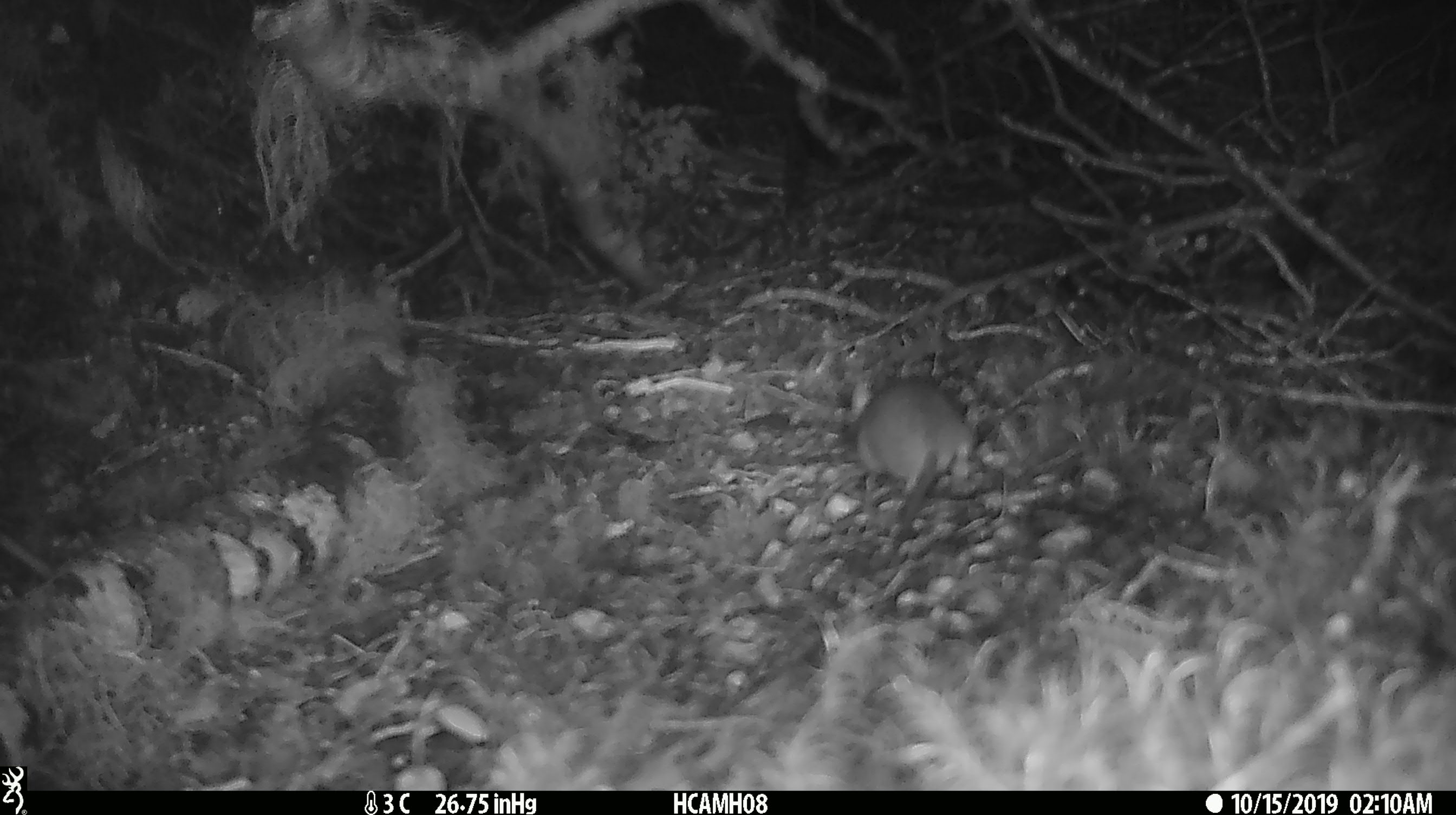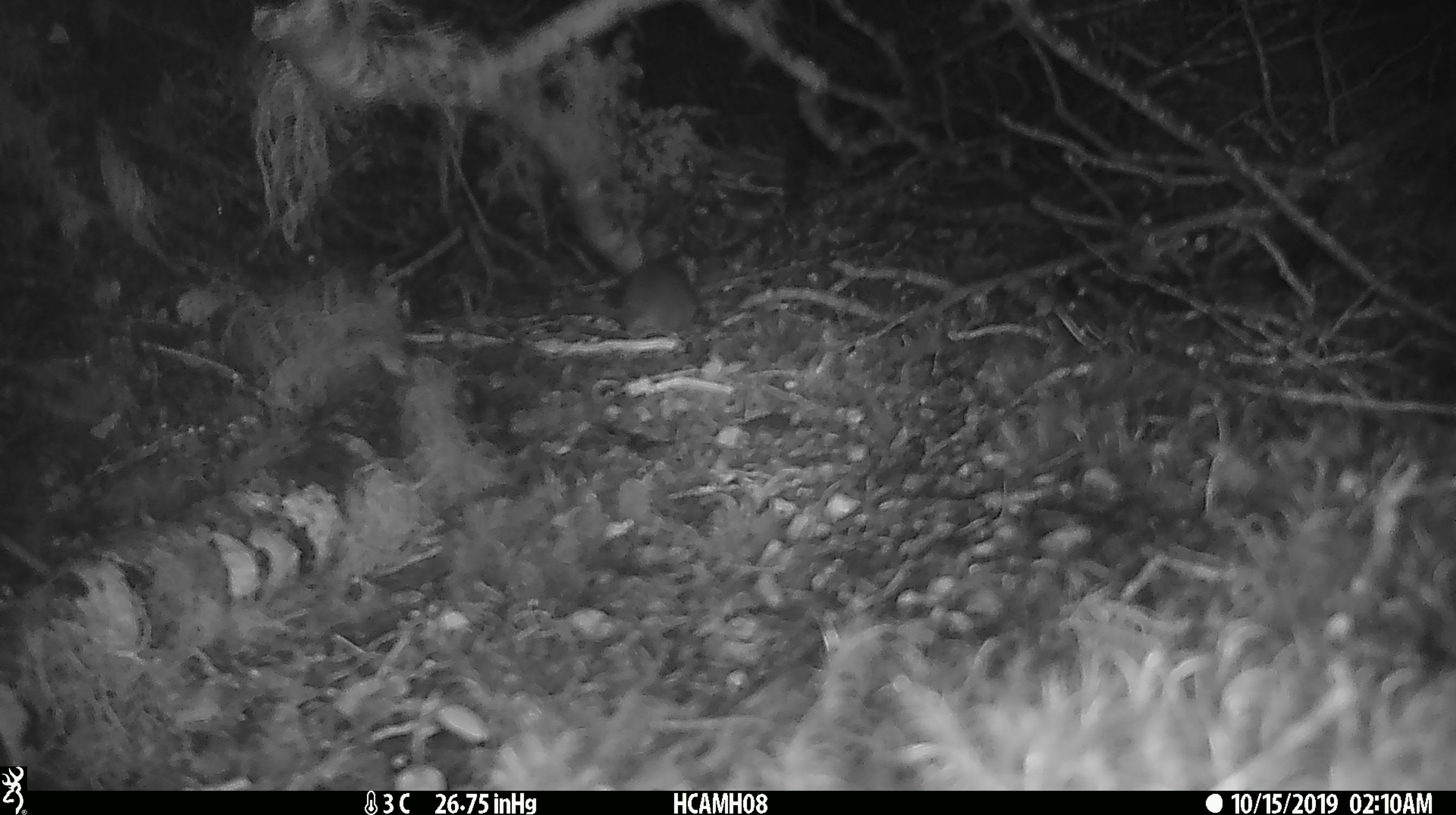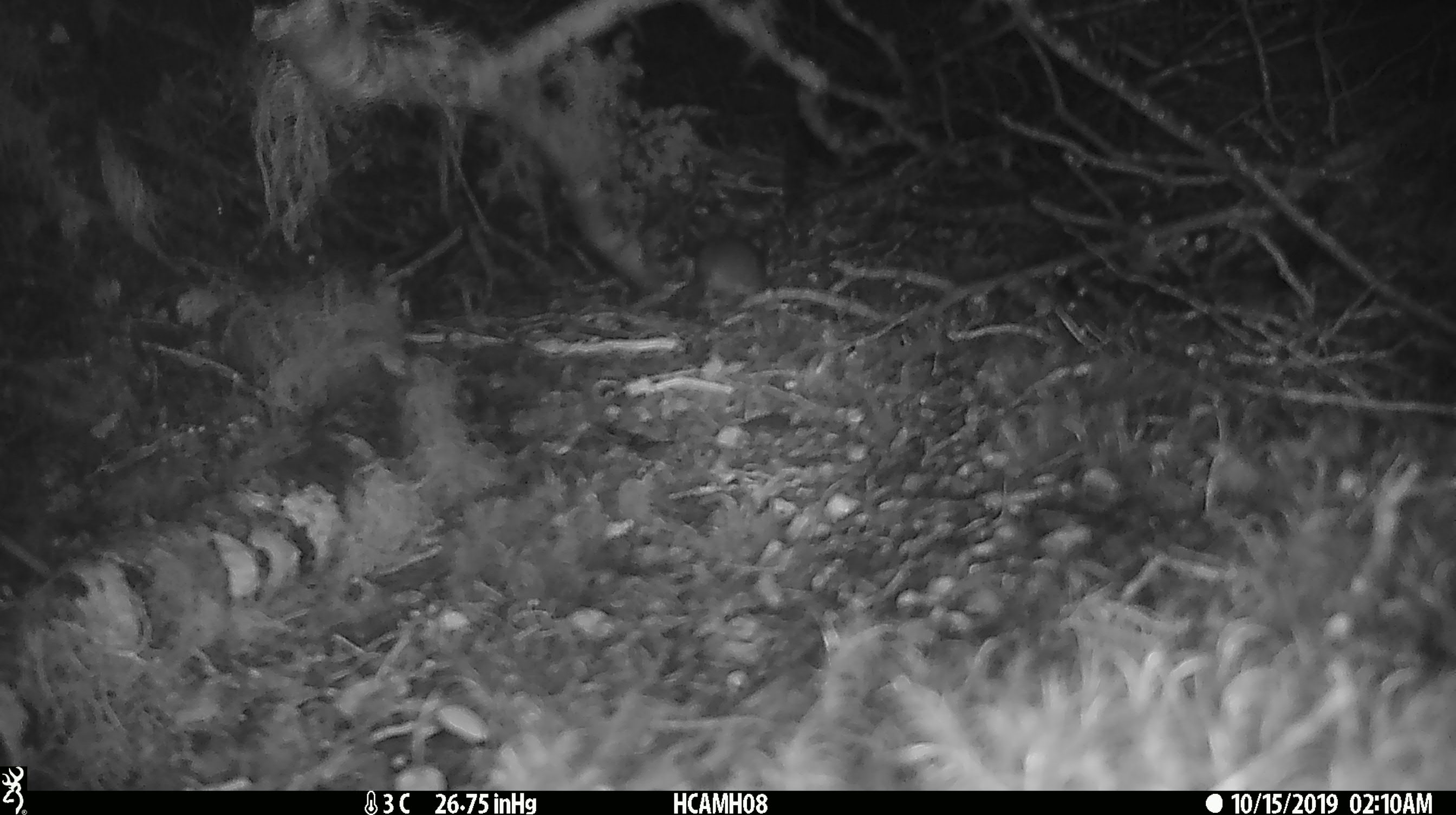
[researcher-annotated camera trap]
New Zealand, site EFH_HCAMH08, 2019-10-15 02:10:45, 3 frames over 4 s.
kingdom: Animalia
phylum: Chordata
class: Mammalia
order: Rodentia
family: Muridae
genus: Mus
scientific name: Mus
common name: mouse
Mouse (Mus).